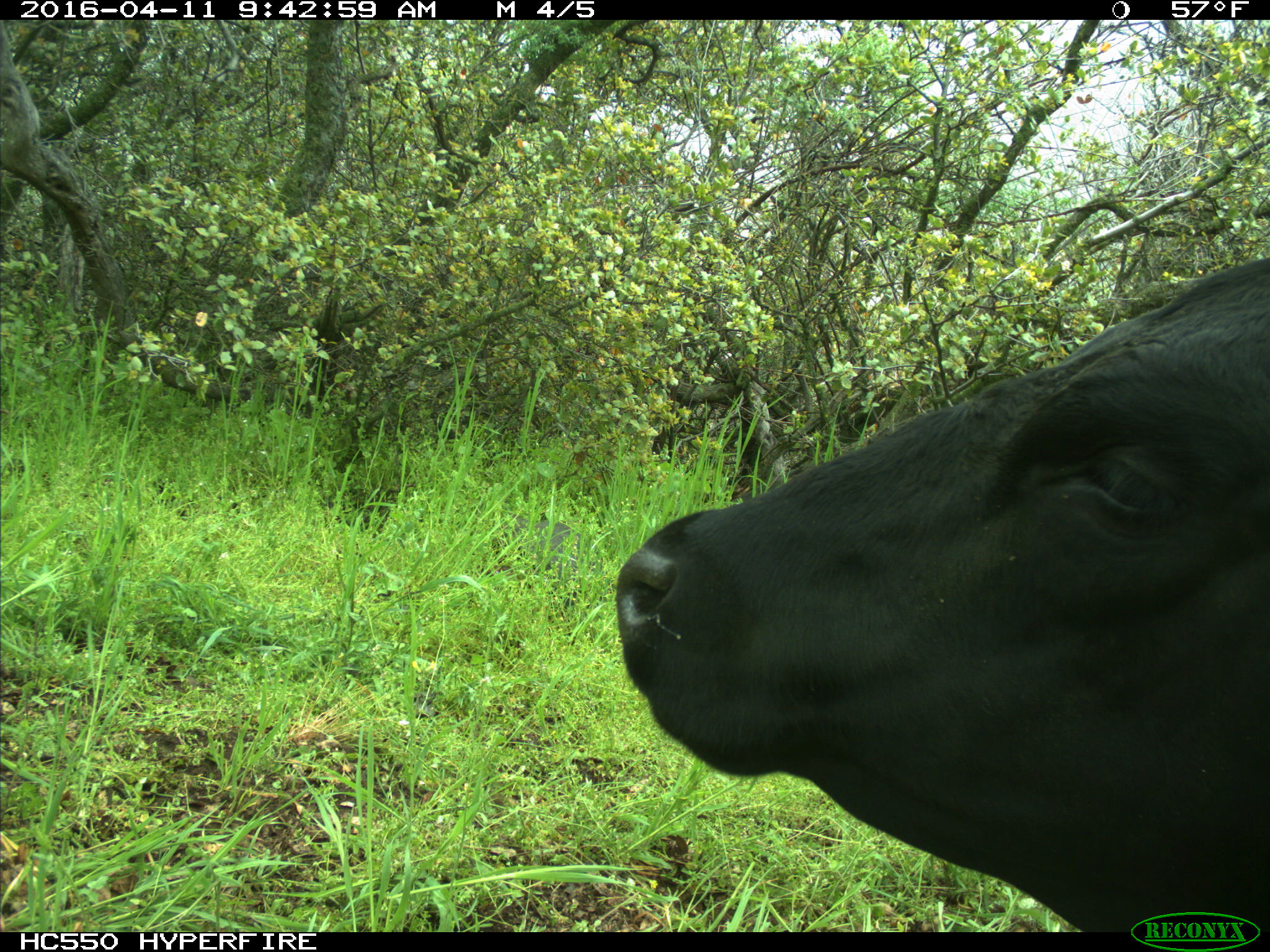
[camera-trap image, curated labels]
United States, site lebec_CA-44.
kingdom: Animalia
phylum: Chordata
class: Mammalia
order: Artiodactyla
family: Bovidae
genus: Bos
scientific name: Bos taurus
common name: domestic cow